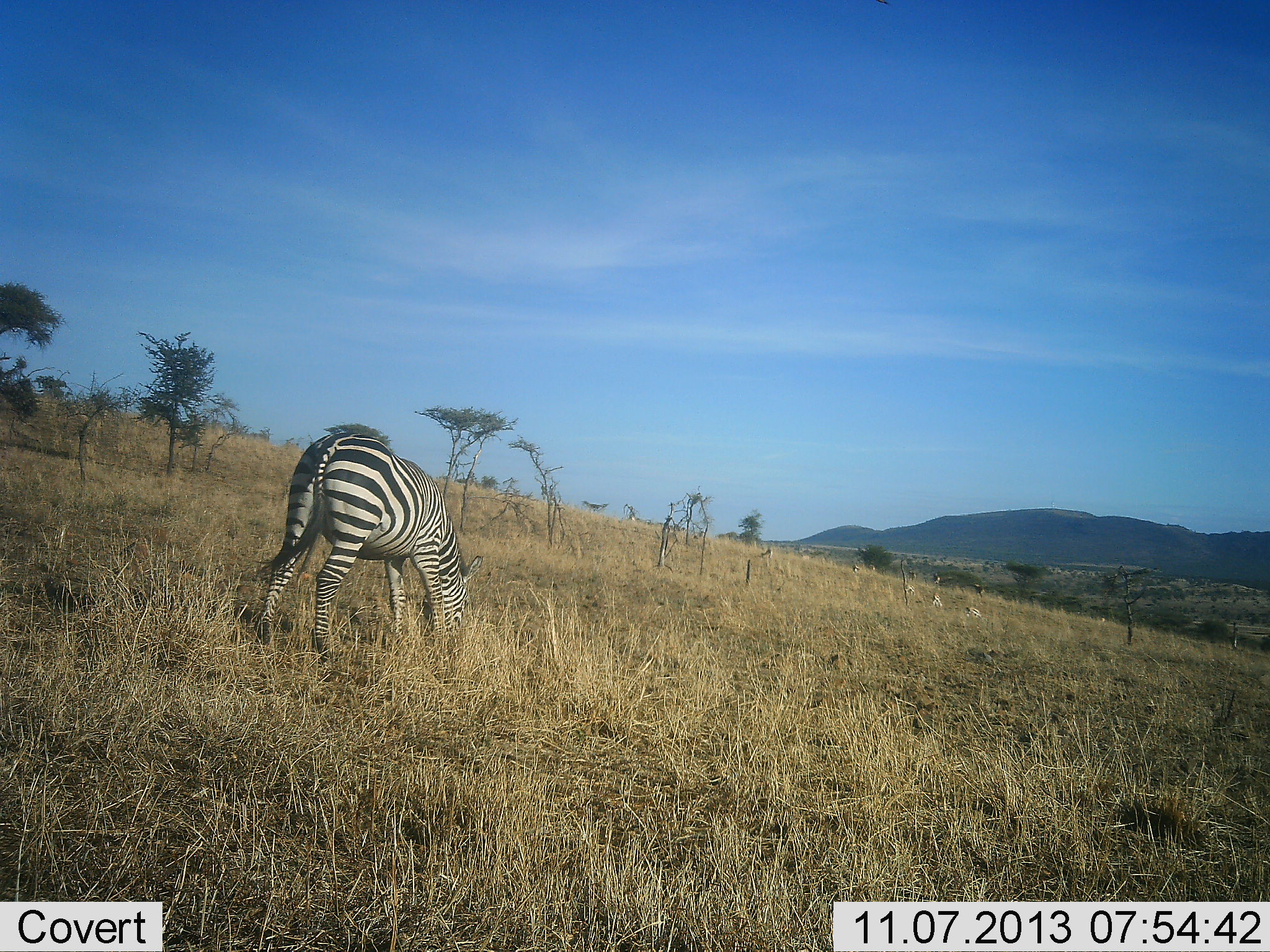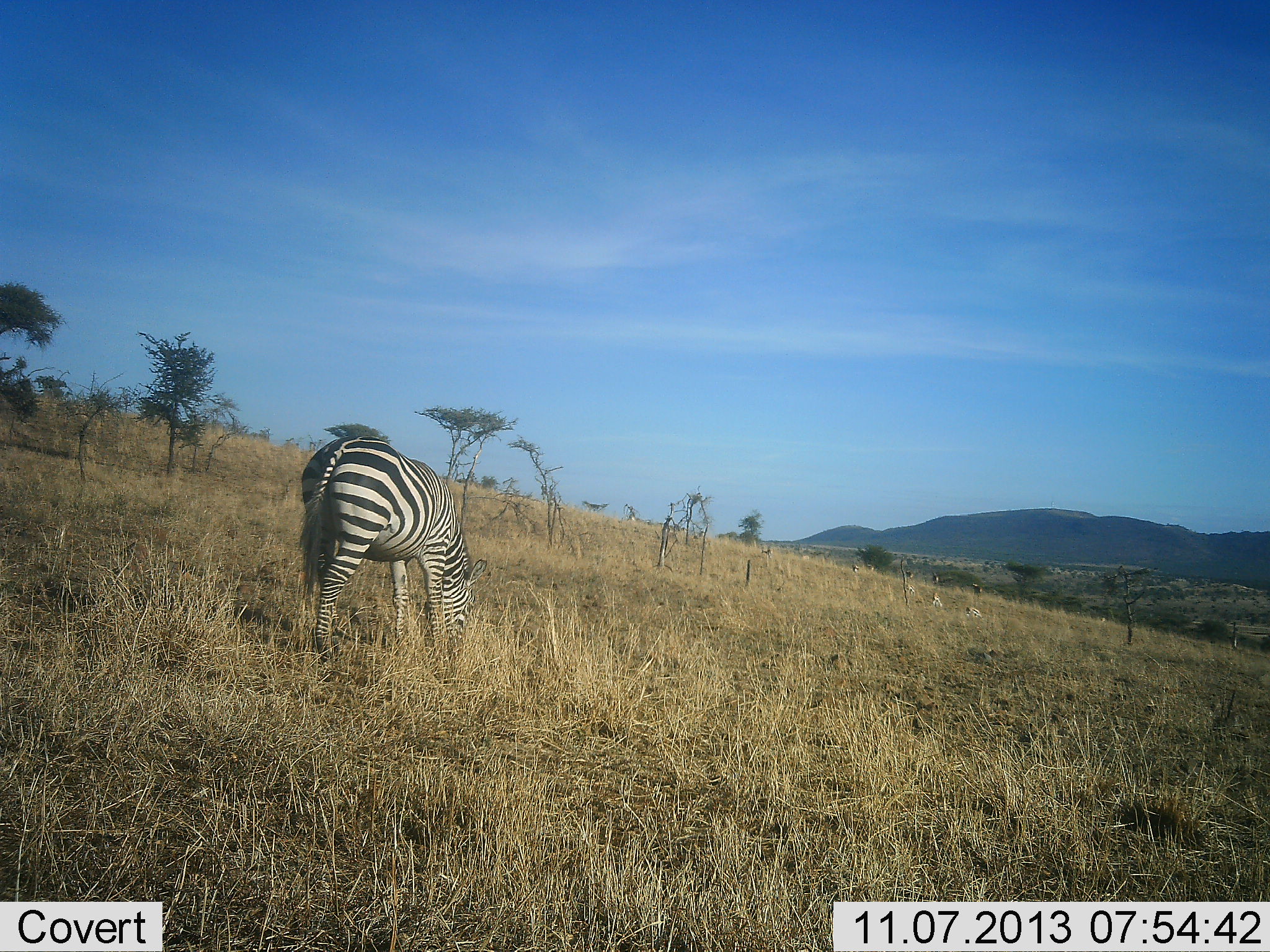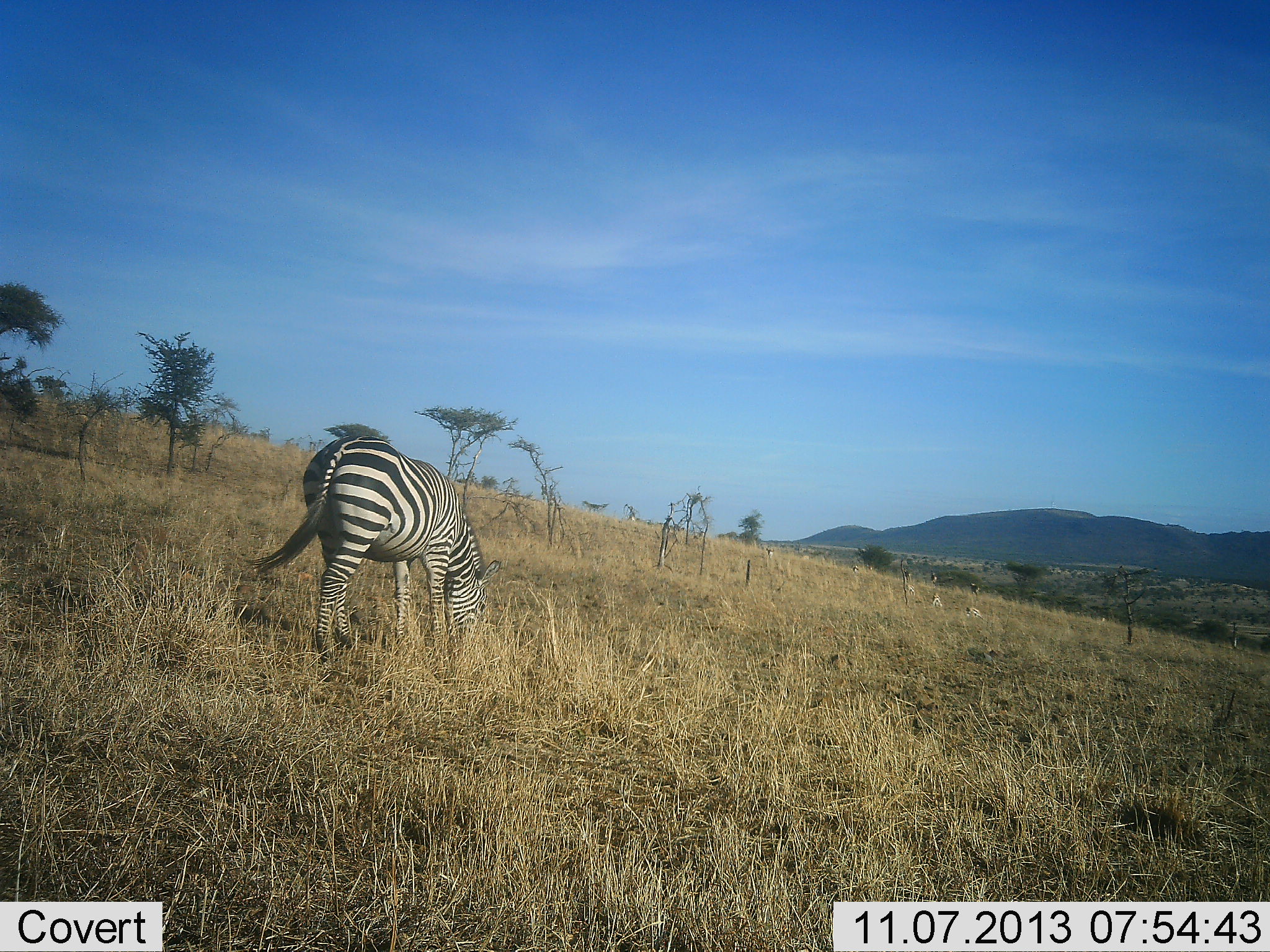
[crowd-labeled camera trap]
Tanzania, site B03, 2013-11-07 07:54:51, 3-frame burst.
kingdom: Animalia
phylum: Chordata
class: Mammalia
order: Perissodactyla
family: Equidae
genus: Equus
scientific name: Equus quagga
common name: plains zebra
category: zebra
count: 1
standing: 18%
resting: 0%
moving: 0%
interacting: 0%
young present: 0%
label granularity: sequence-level